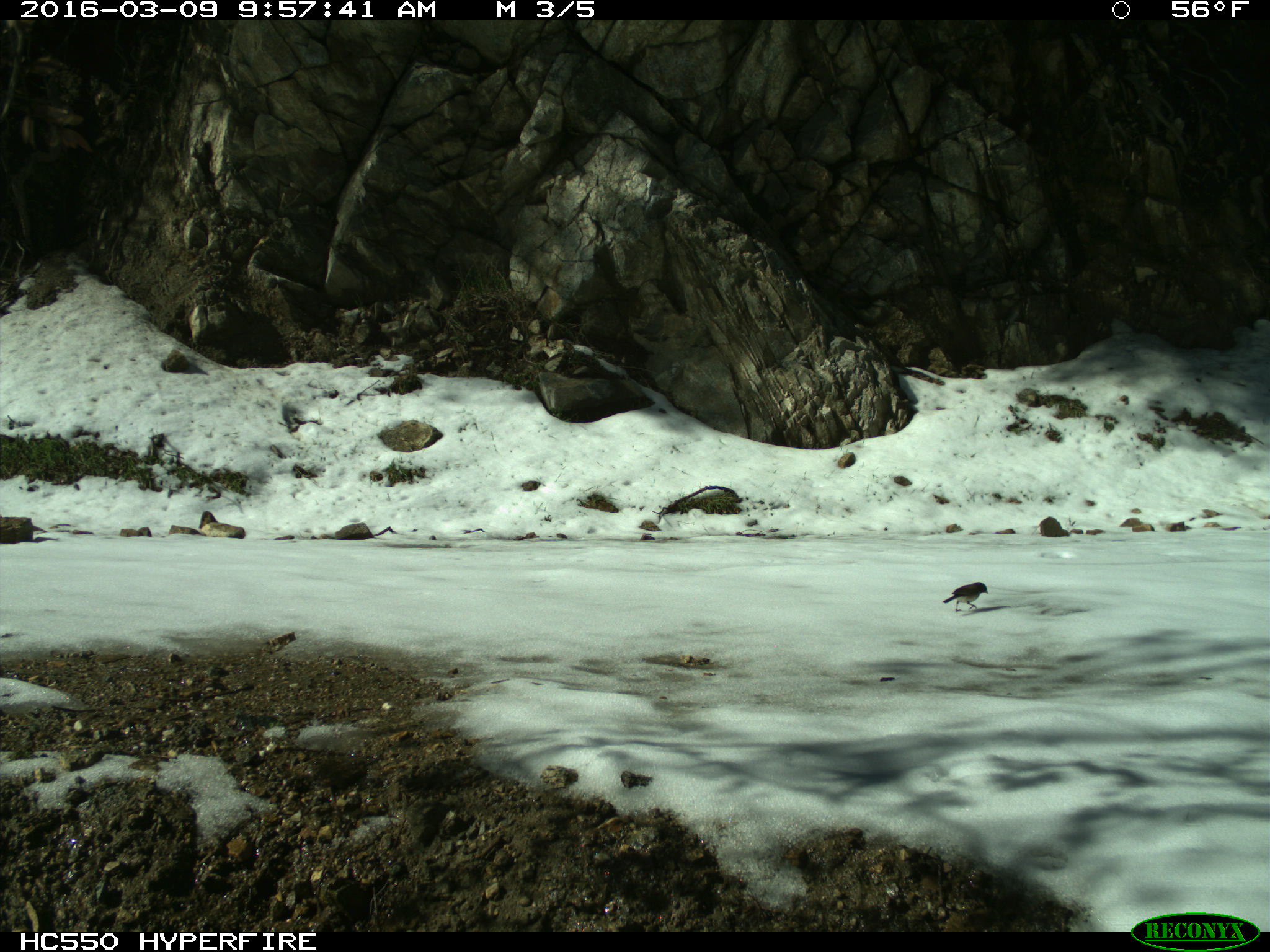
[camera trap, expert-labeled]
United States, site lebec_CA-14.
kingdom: Animalia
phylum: Chordata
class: Aves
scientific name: Aves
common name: birds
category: unidentified bird